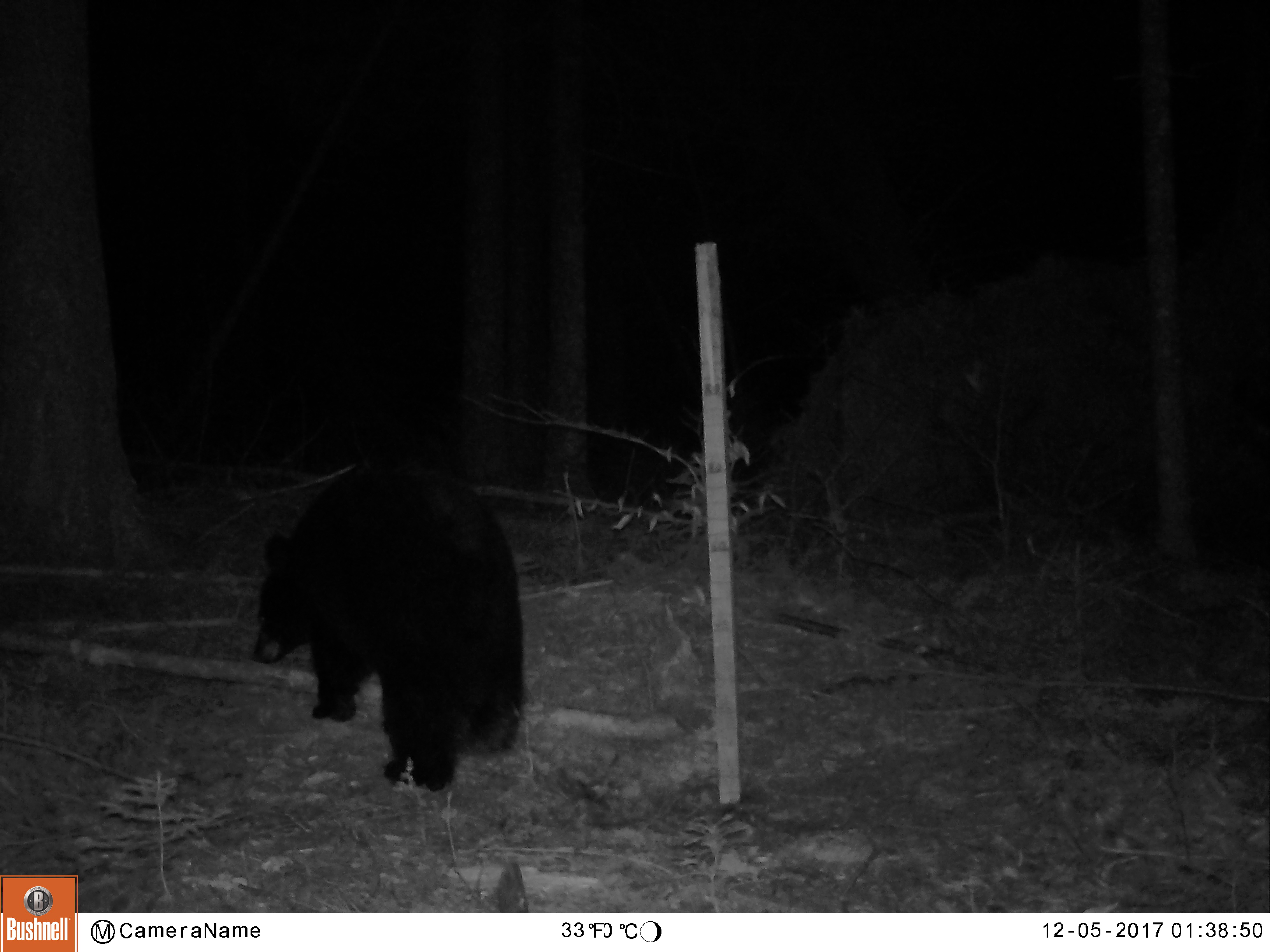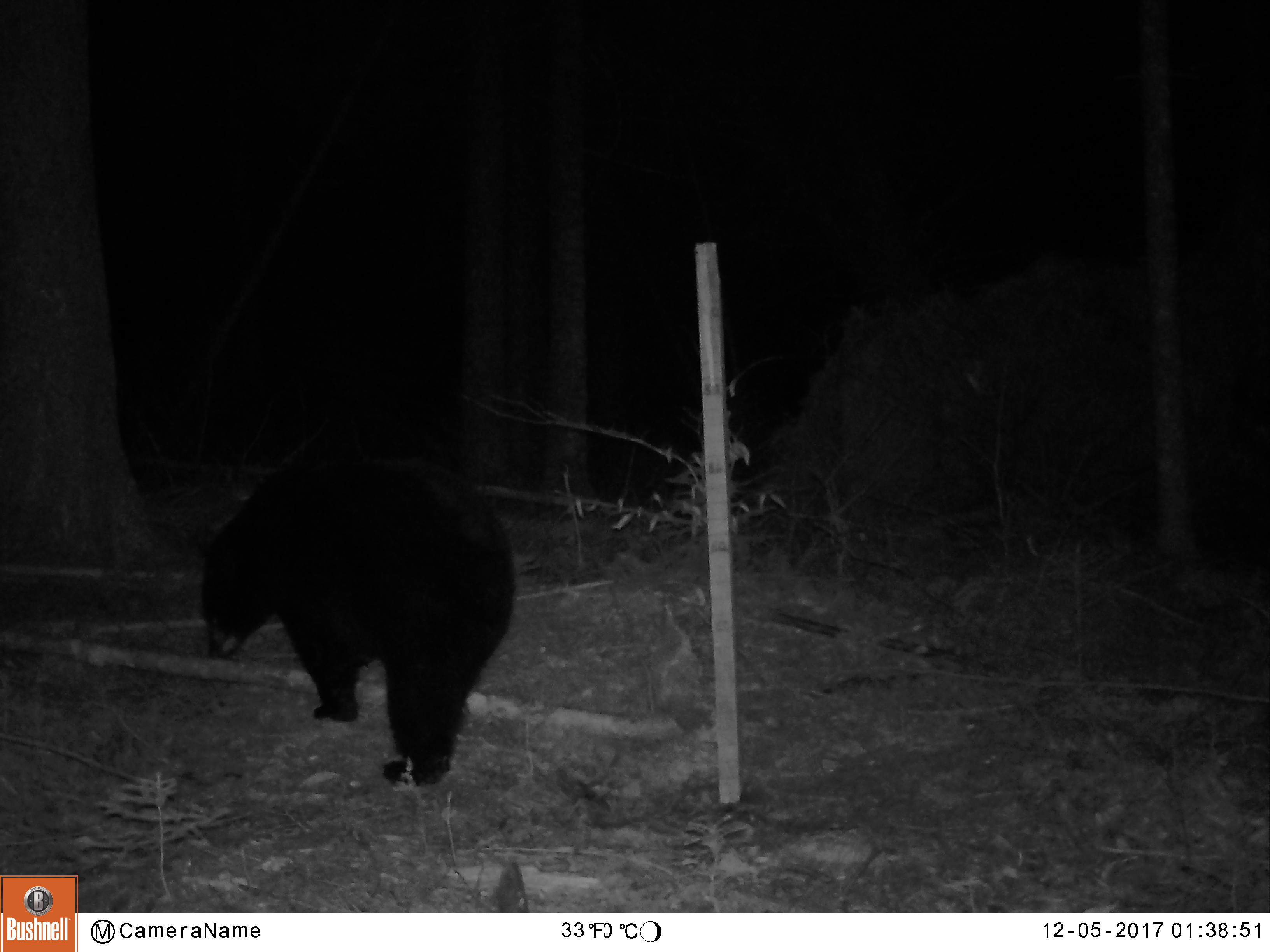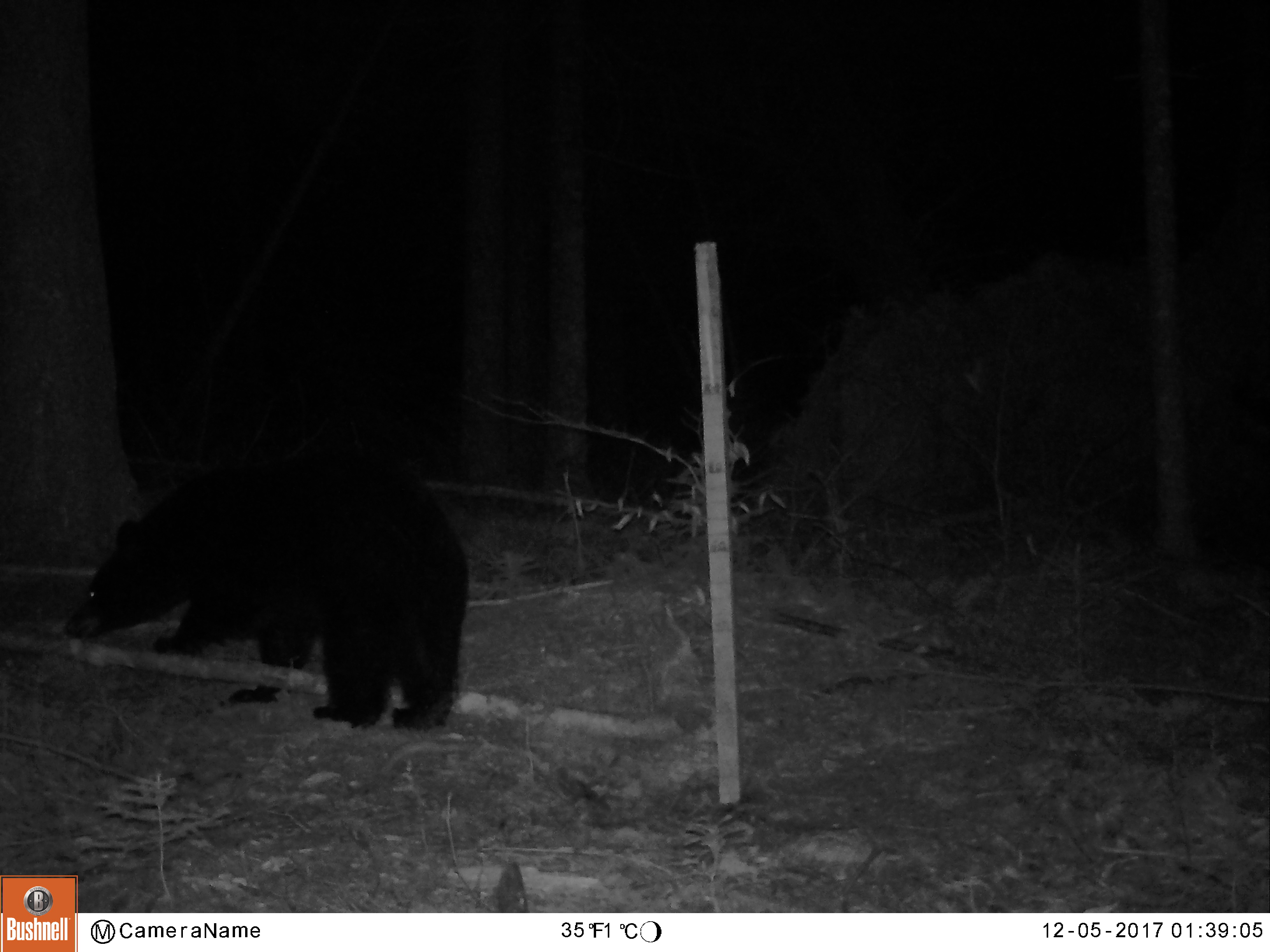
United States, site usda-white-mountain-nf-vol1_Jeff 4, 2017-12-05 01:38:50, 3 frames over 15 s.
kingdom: Animalia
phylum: Chordata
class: Mammalia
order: Carnivora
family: Ursidae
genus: Ursus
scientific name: Ursus americanus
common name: black bear